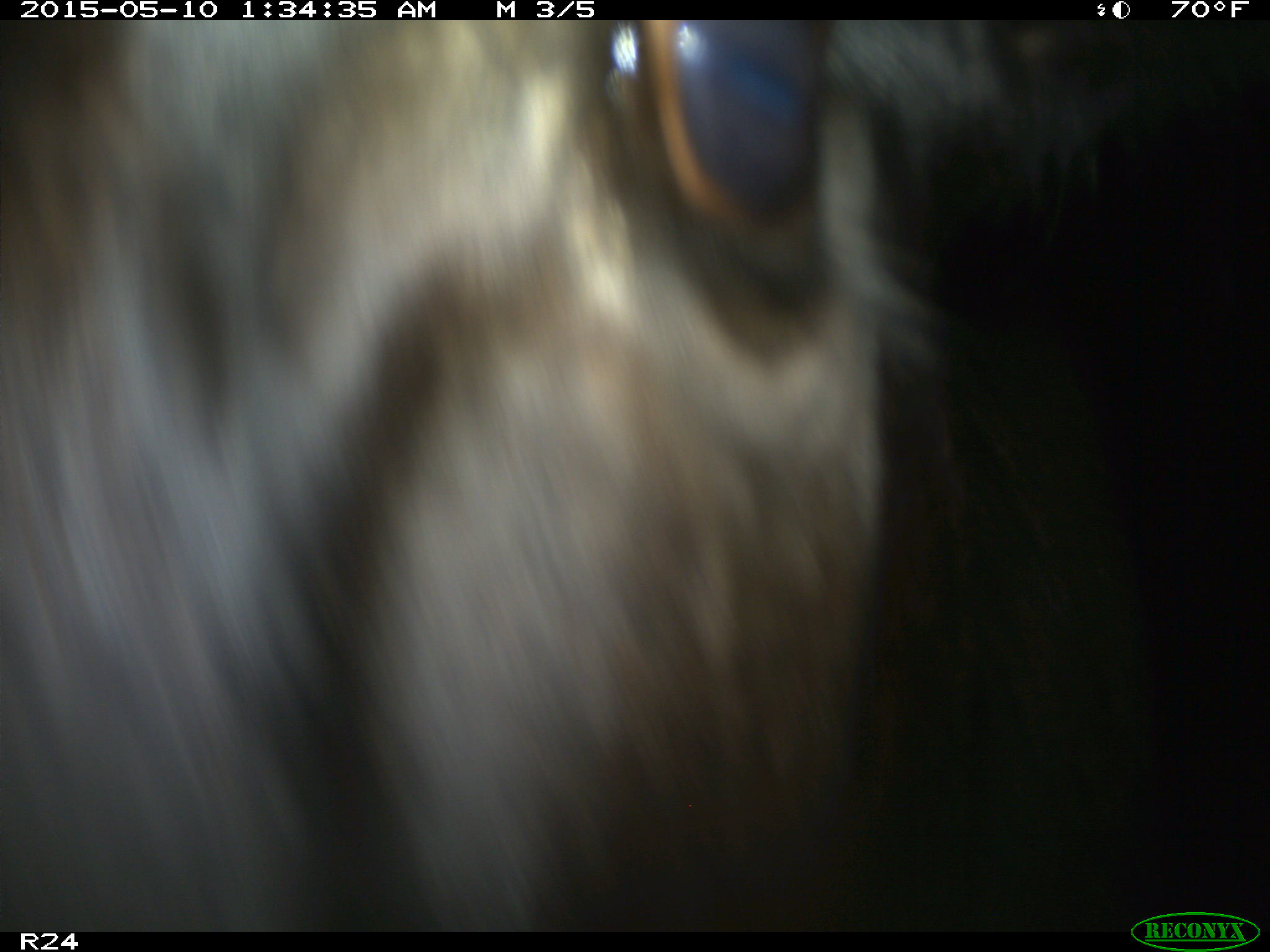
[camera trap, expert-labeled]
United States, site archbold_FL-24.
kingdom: Animalia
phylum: Chordata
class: Mammalia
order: Artiodactyla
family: Bovidae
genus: Bos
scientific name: Bos taurus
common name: domestic cow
Bos taurus (domestic cow).